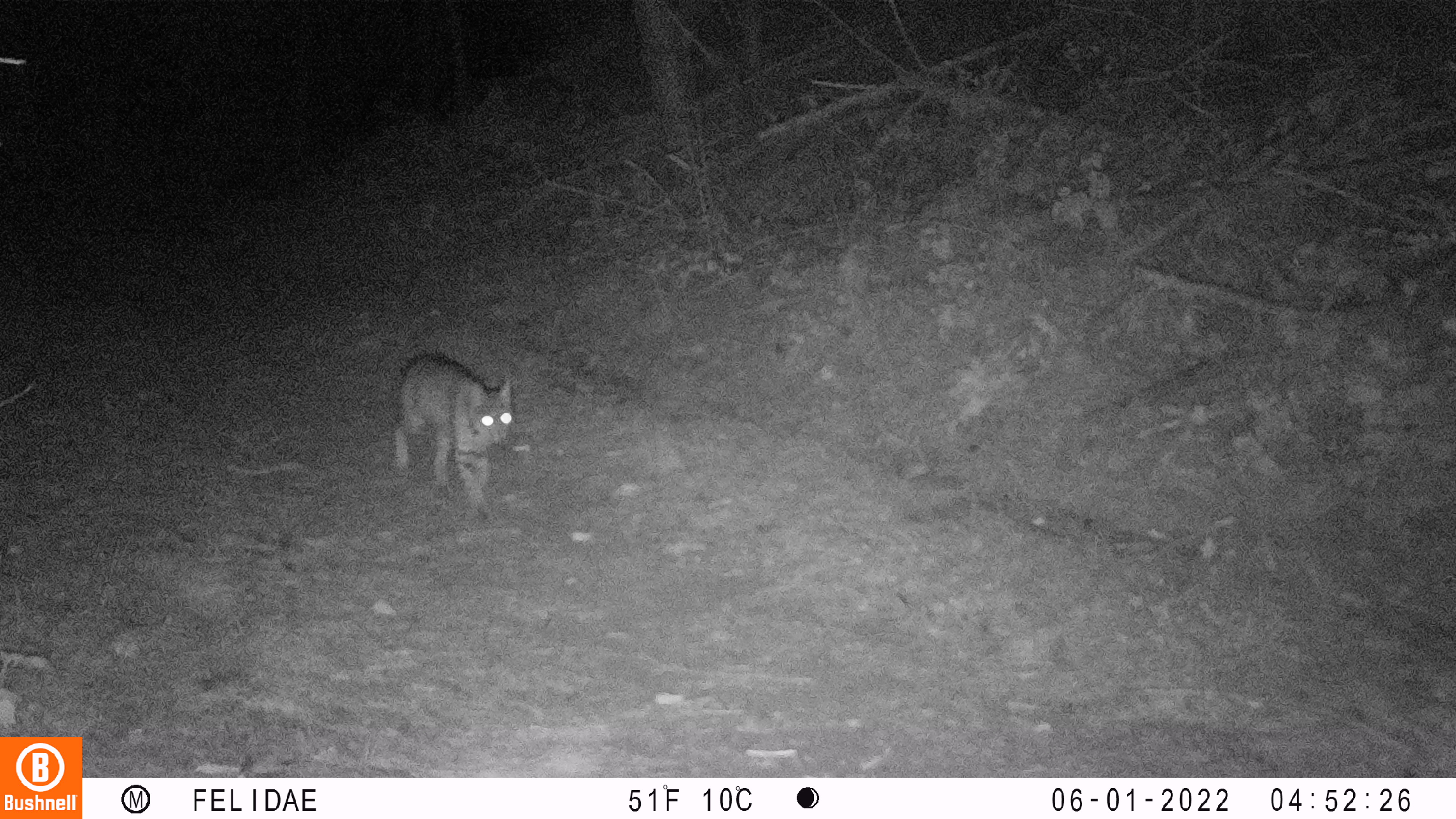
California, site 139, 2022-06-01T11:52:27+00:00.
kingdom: Animalia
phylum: Chordata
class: Mammalia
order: Carnivora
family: Felidae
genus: Lynx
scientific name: Lynx rufus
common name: bobcat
Bobcat (Lynx rufus).